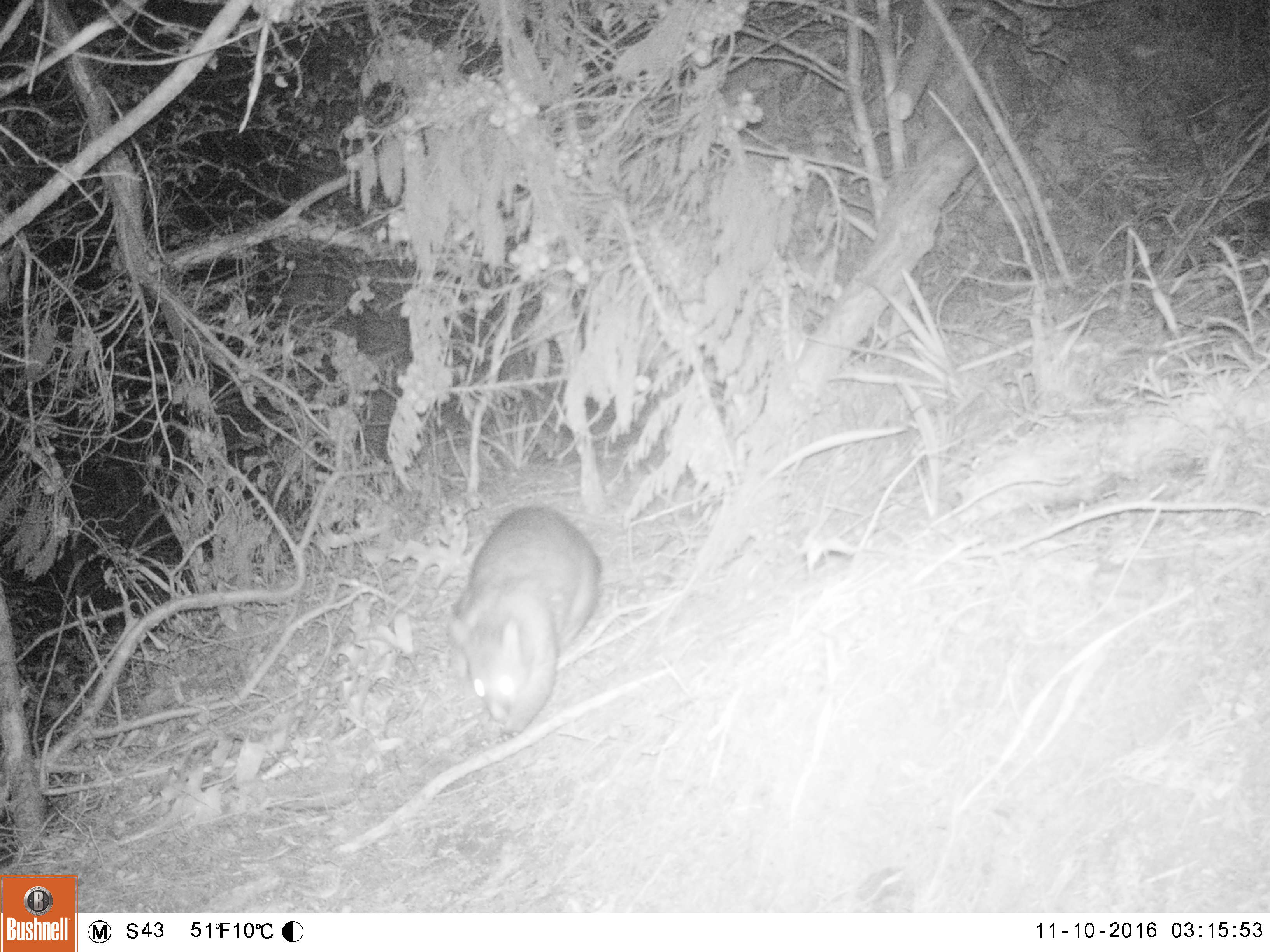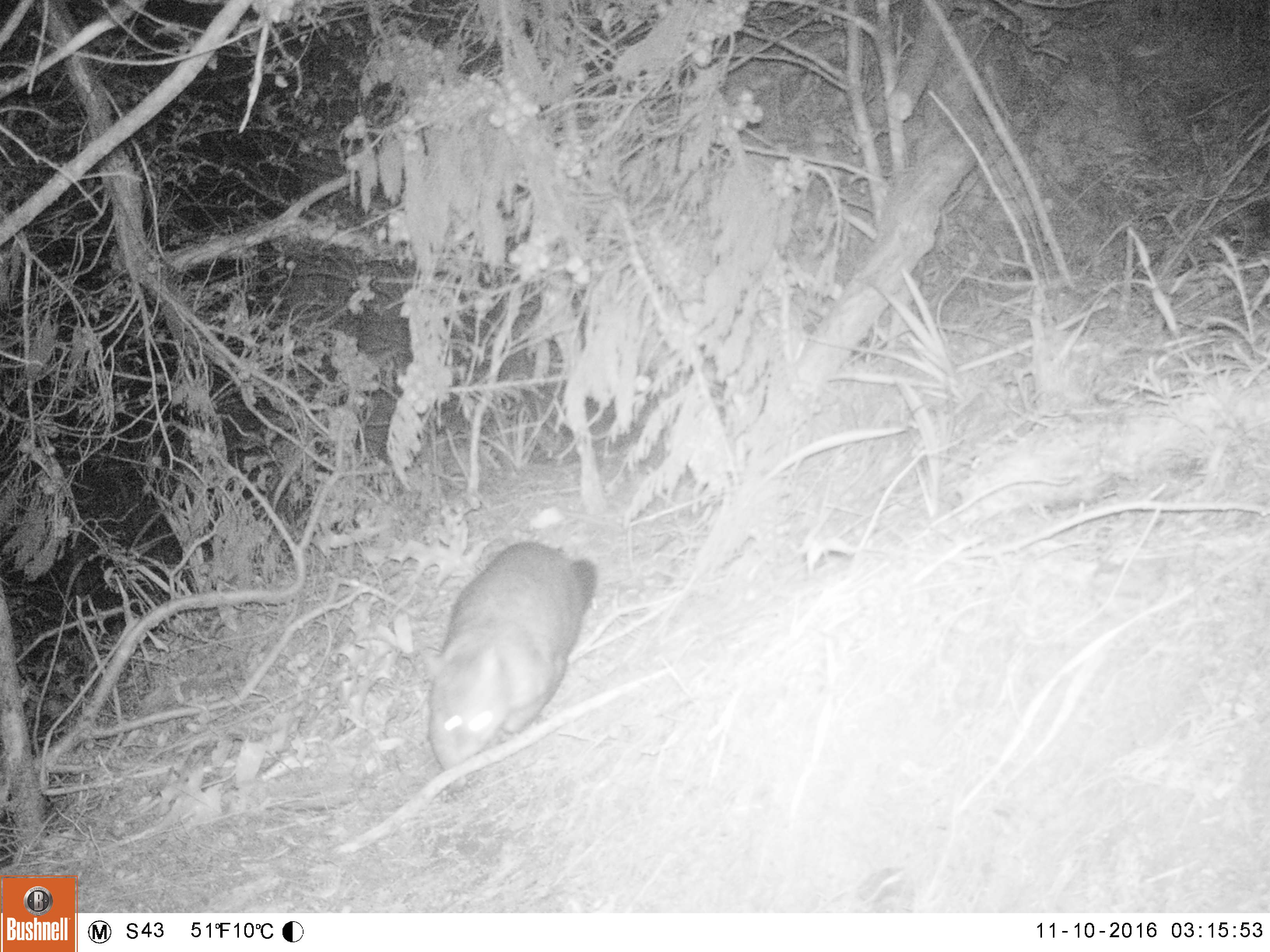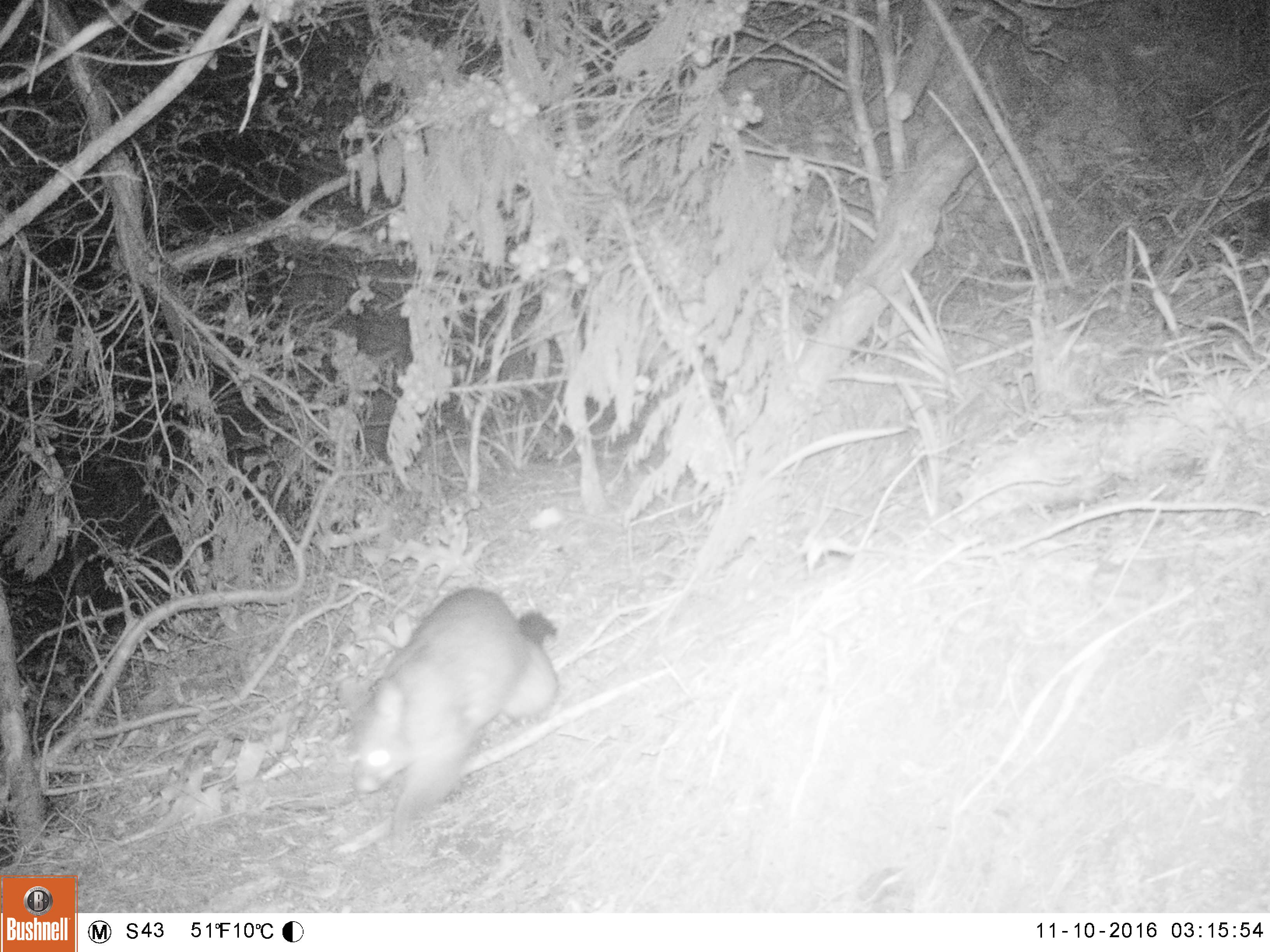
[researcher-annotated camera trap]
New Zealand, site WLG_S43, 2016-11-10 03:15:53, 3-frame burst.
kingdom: Animalia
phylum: Chordata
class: Mammalia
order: Diprotodontia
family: Phalangeridae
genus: Trichosurus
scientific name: Trichosurus vulpecula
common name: common brushtail possum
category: possum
Possum (common brushtail possum) (Trichosurus vulpecula).